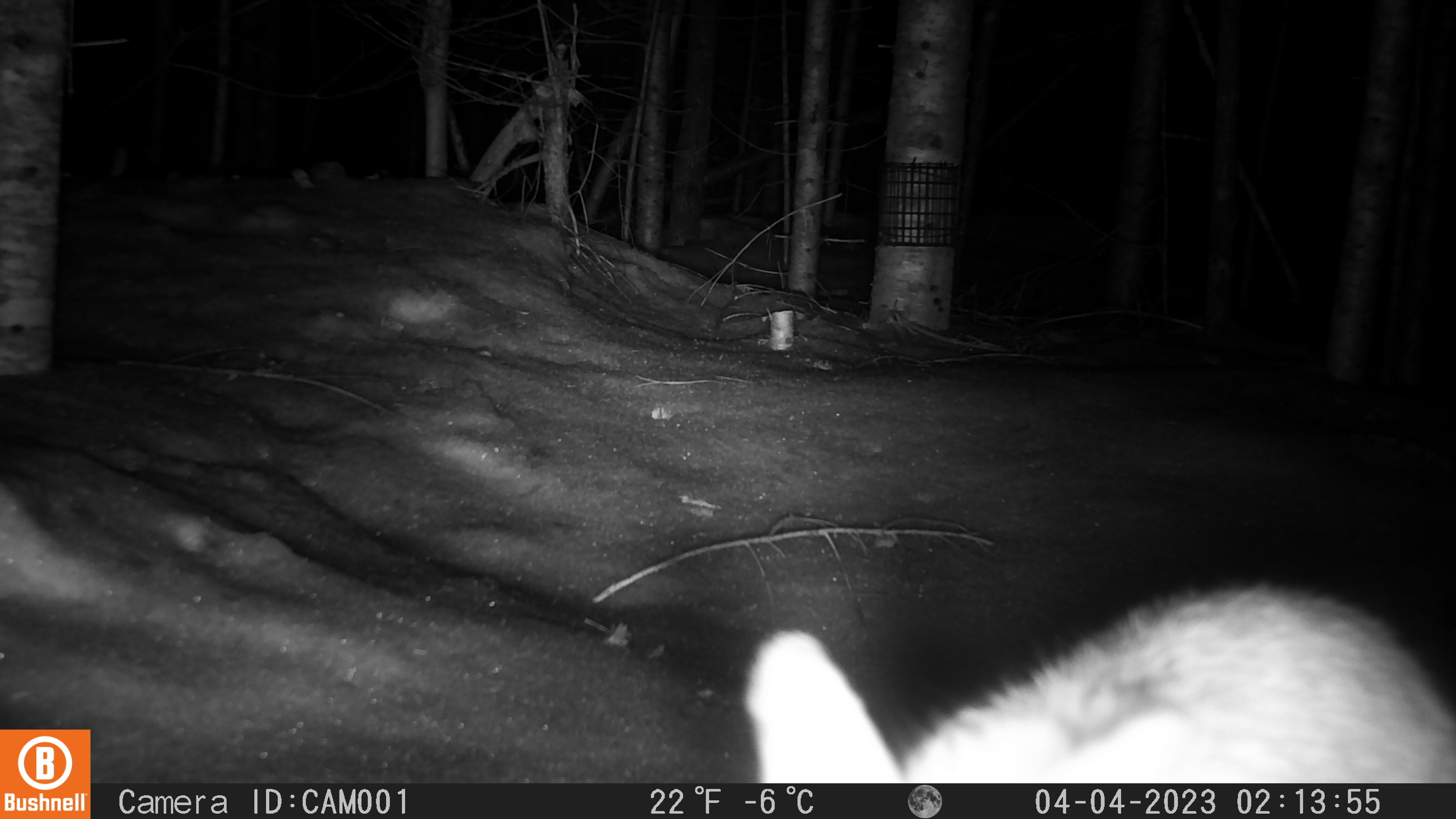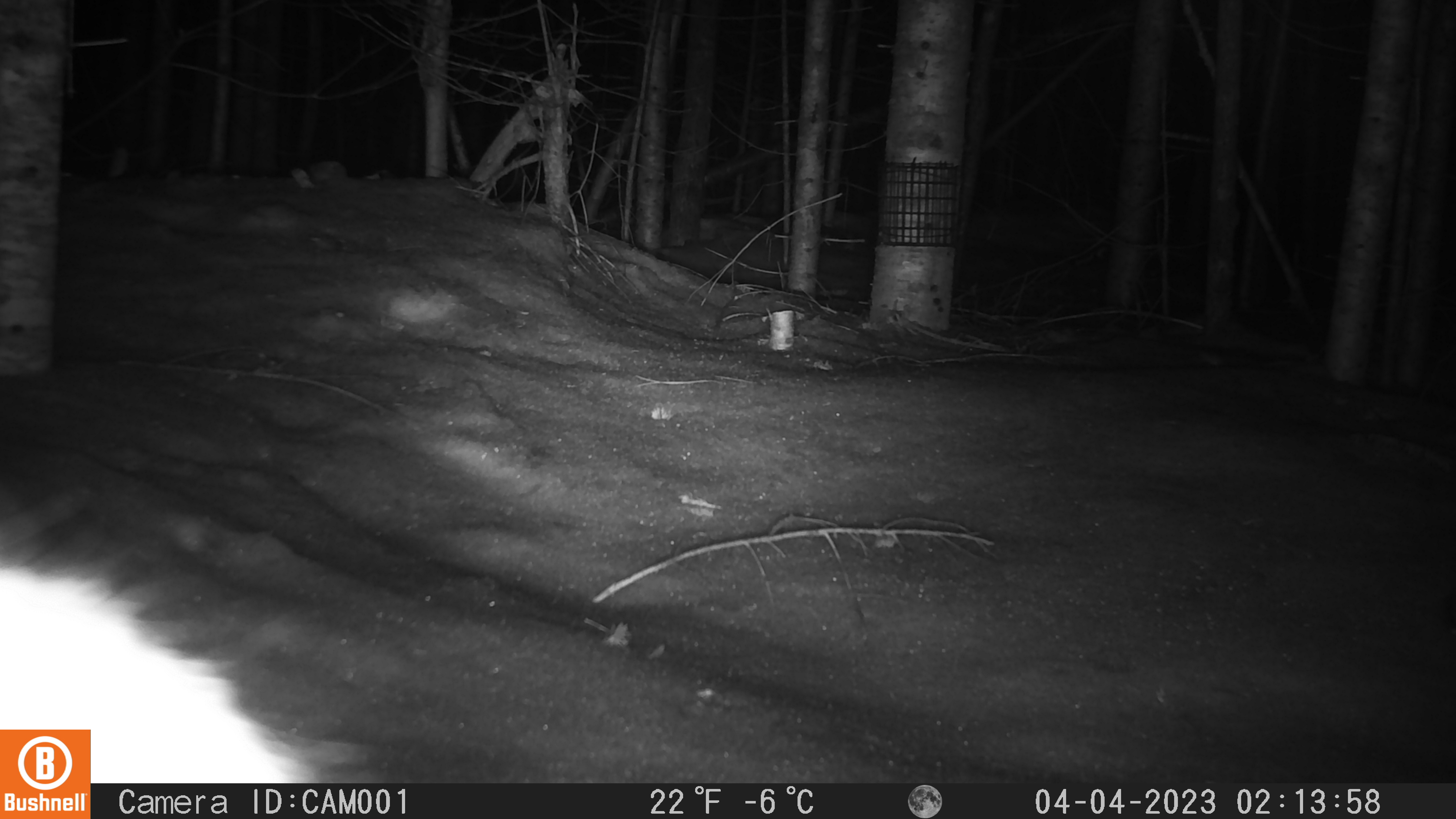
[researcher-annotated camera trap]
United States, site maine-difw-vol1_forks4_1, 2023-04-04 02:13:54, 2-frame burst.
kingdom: Animalia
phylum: Chordata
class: Mammalia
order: Lagomorpha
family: Leporidae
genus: Lepus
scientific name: Lepus americanus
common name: snowshoe hare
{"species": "snowshoe hare (Lepus americanus)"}